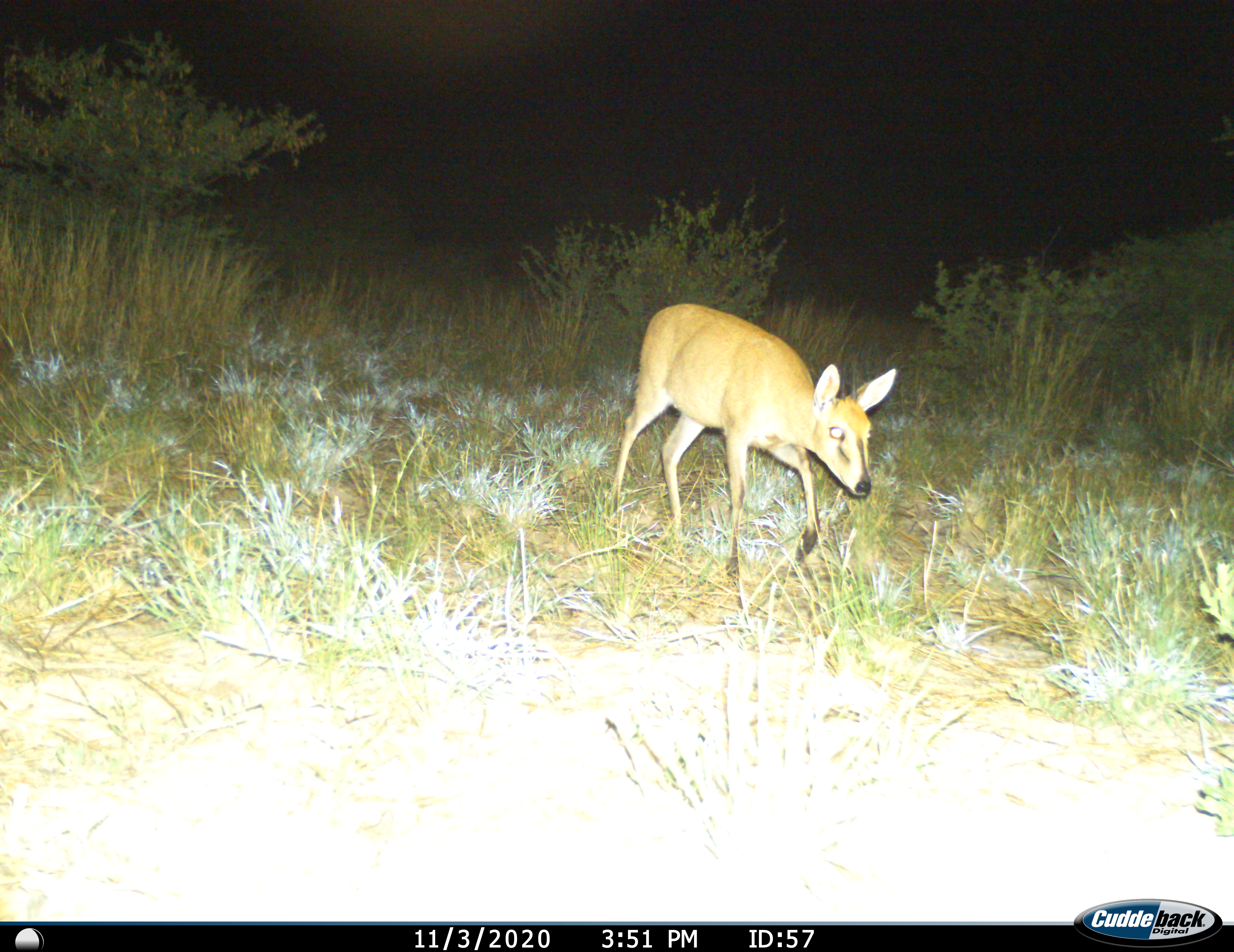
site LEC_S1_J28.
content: unidentified animal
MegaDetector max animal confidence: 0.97